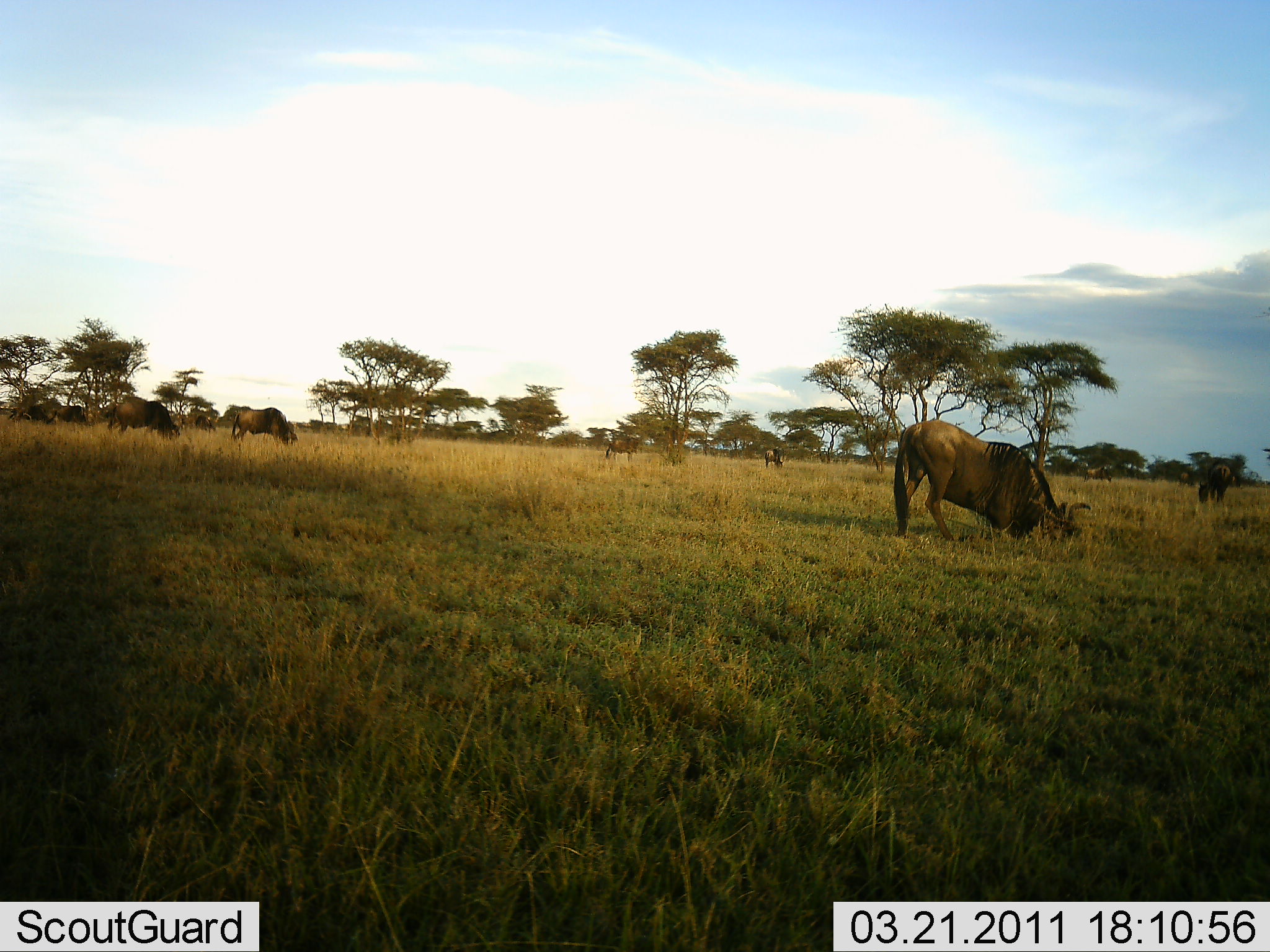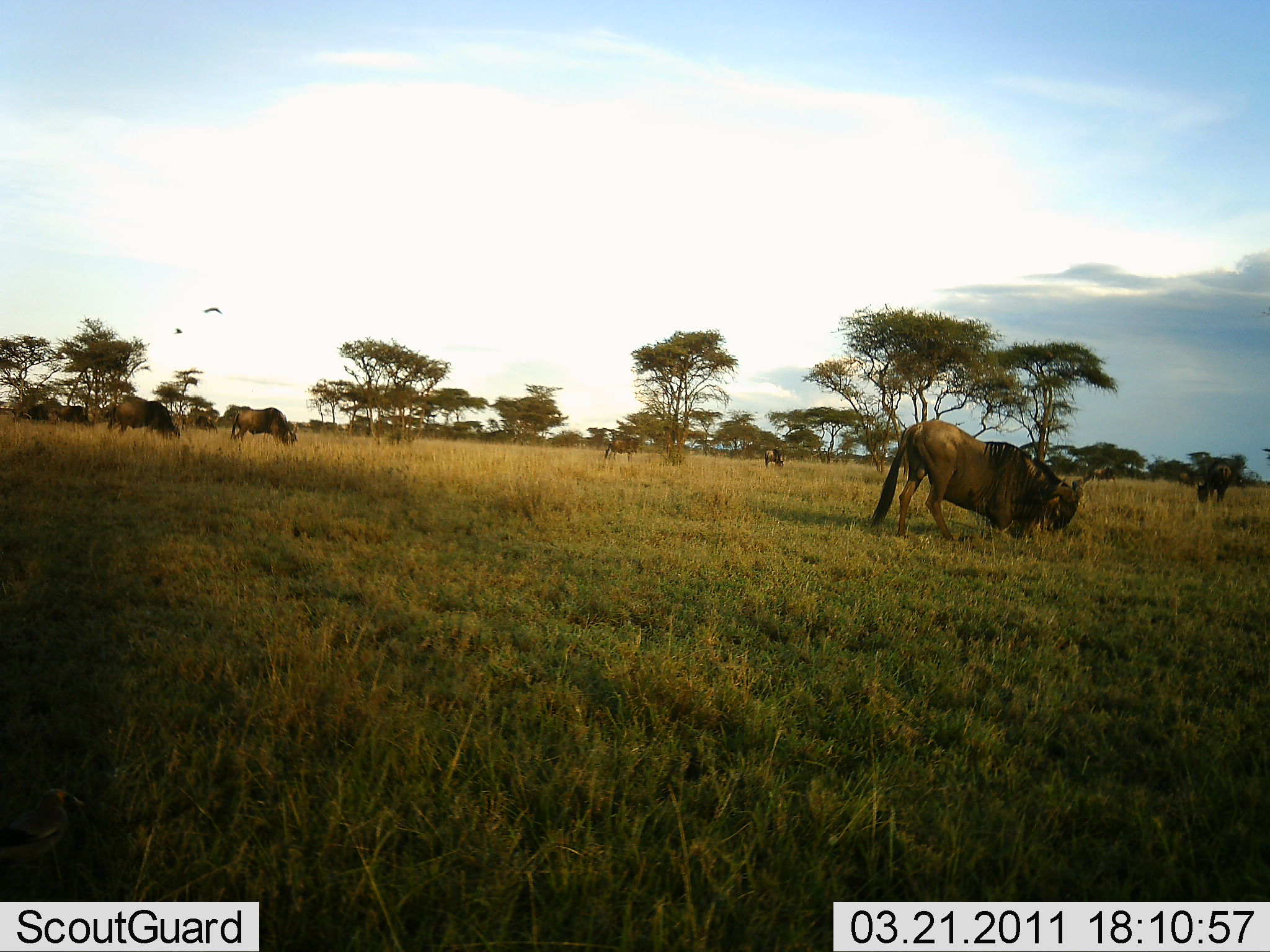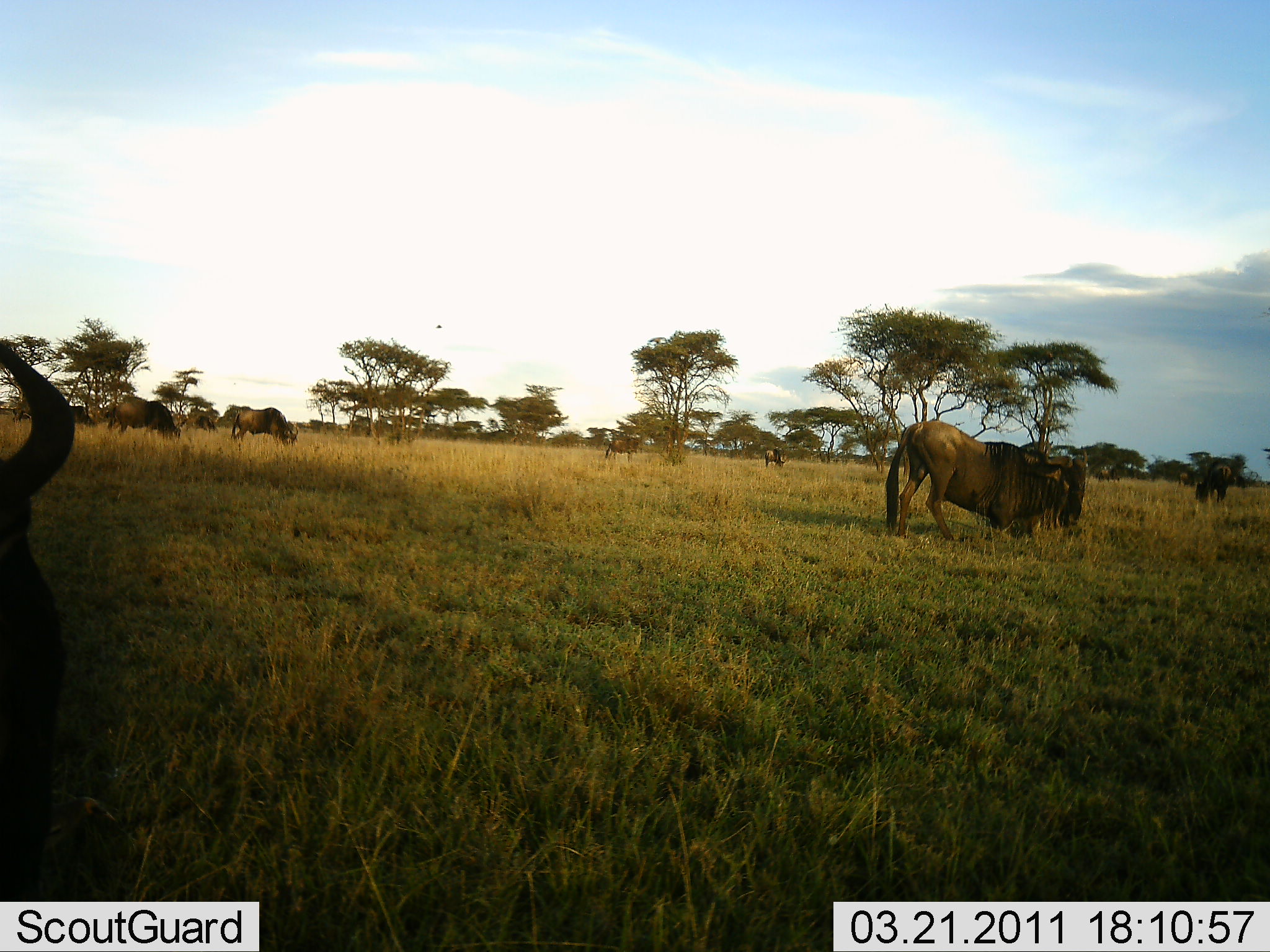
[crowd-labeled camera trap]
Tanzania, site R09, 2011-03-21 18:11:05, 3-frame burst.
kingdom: Animalia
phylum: Chordata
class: Mammalia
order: Artiodactyla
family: Bovidae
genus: Connochaetes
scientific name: Connochaetes taurinus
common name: blue wildebeest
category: wildebeest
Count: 8.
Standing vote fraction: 27%.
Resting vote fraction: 0%.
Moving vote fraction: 9%.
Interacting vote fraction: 9%.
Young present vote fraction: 0%.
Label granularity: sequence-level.